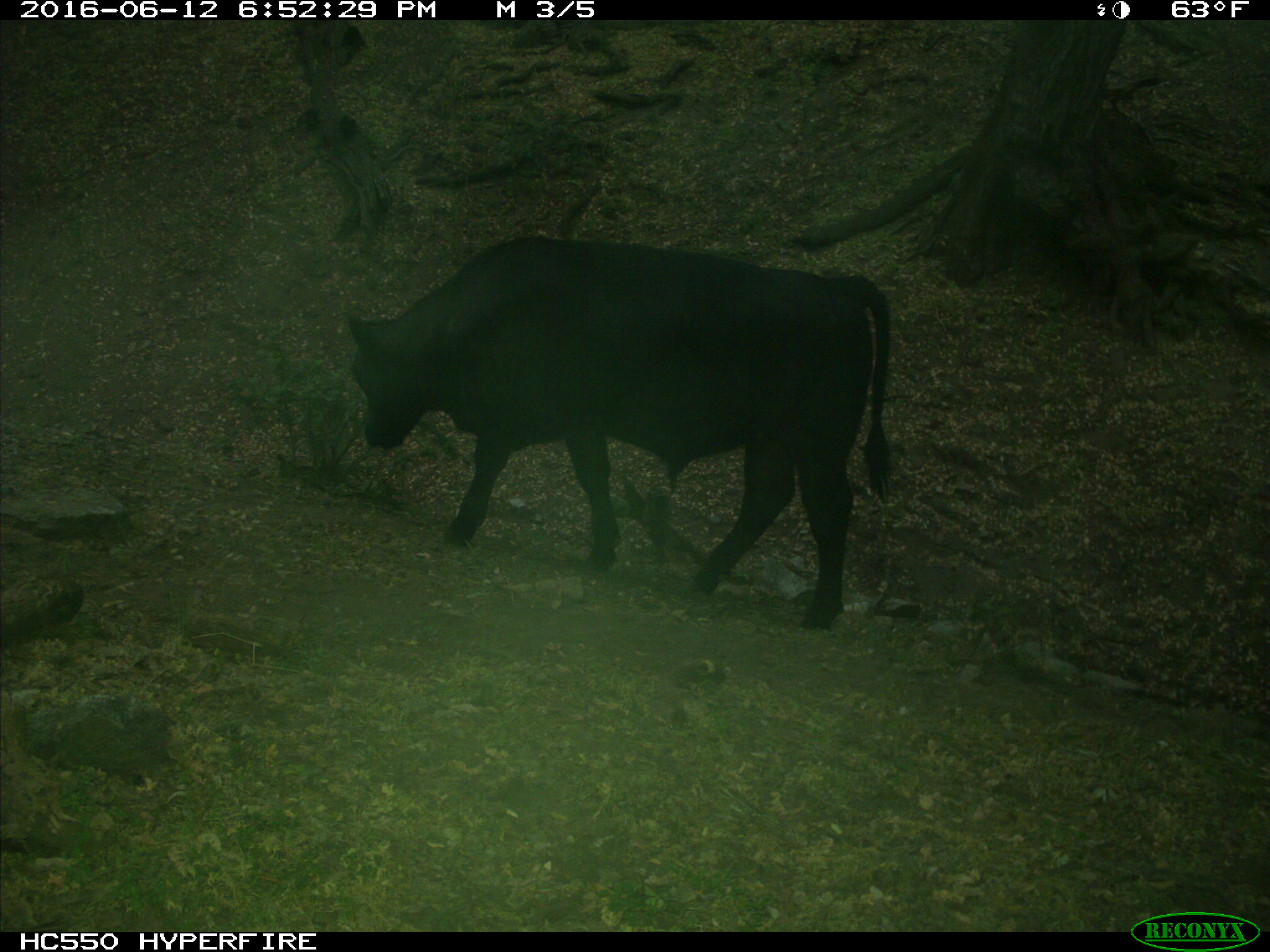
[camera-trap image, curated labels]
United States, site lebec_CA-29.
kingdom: Animalia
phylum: Chordata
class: Mammalia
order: Artiodactyla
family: Bovidae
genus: Bos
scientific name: Bos taurus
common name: domestic cow